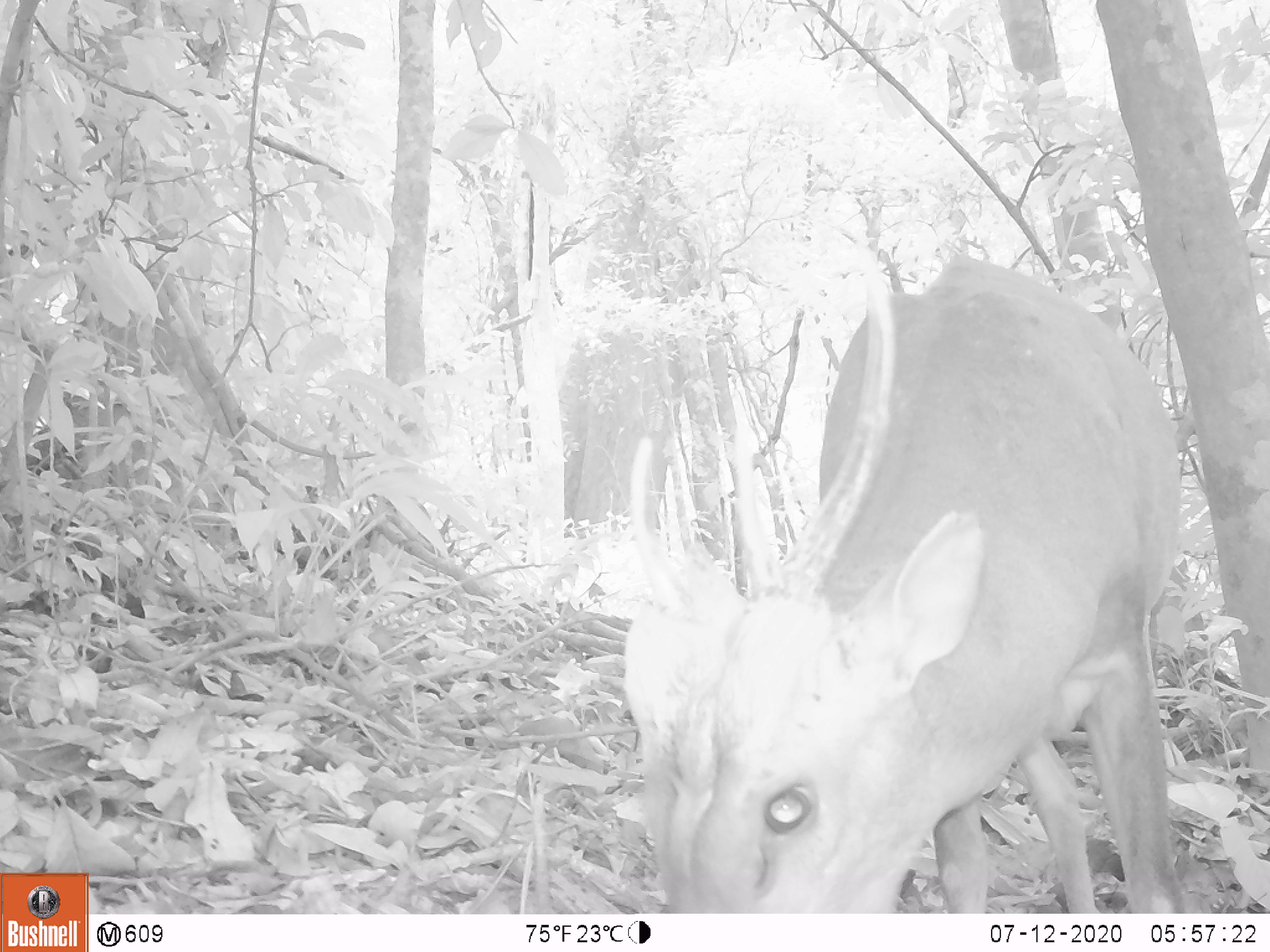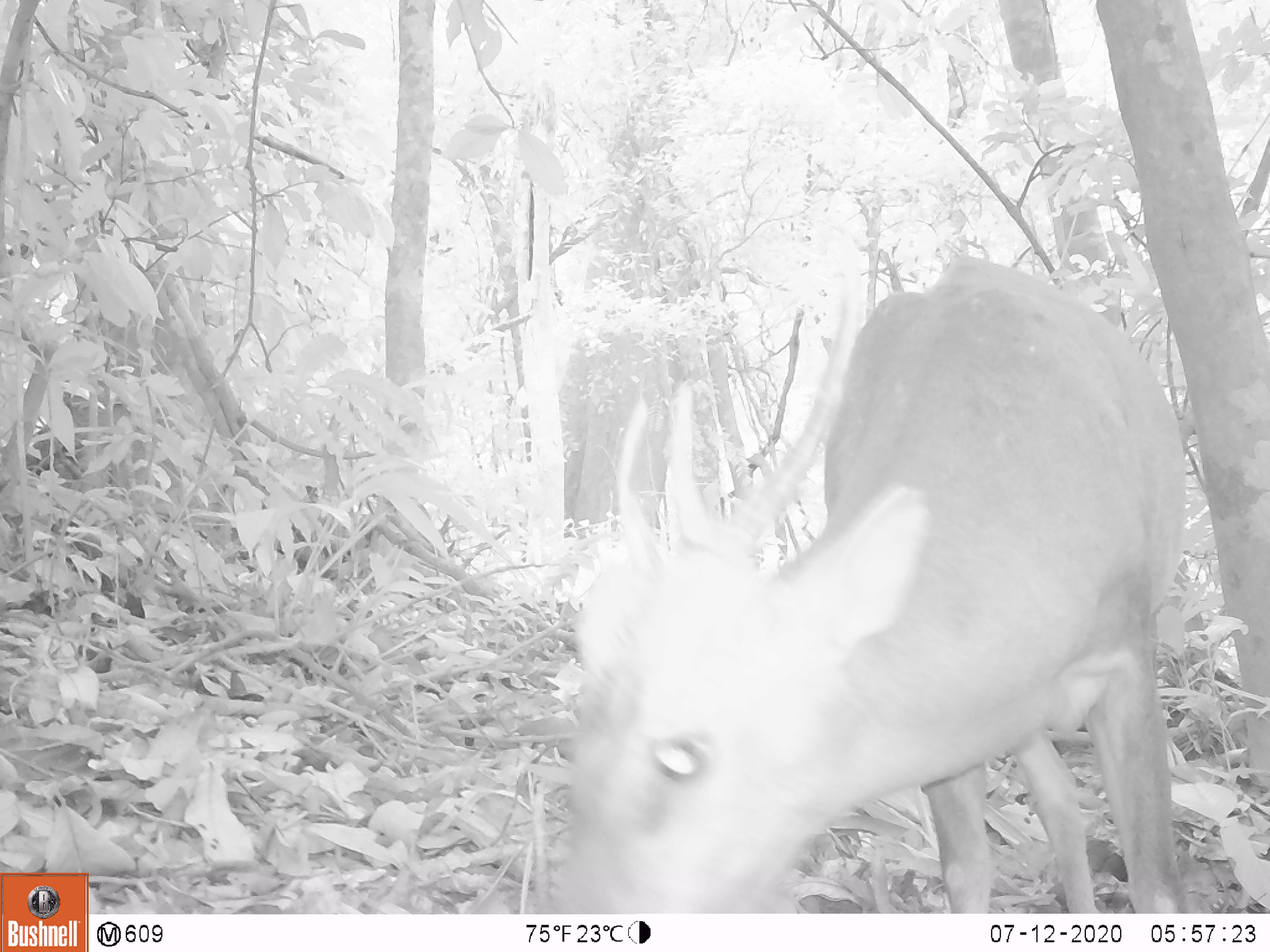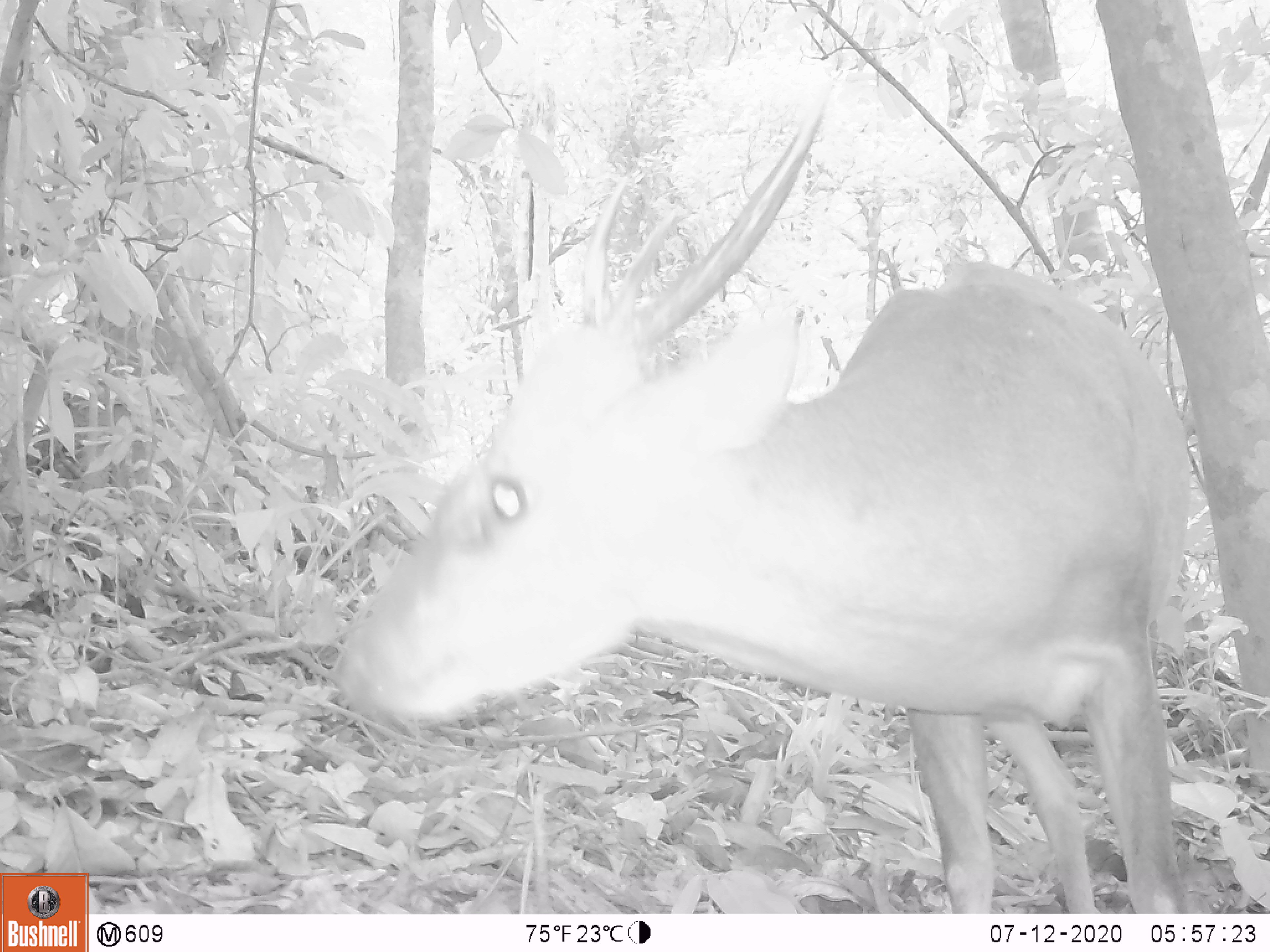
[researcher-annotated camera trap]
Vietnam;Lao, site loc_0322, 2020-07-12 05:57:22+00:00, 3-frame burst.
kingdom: Animalia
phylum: Chordata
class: Mammalia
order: Artiodactyla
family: Cervidae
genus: Muntiacus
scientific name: Muntiacus vuquangensis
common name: large-antlered muntjac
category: large antlered muntjac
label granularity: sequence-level